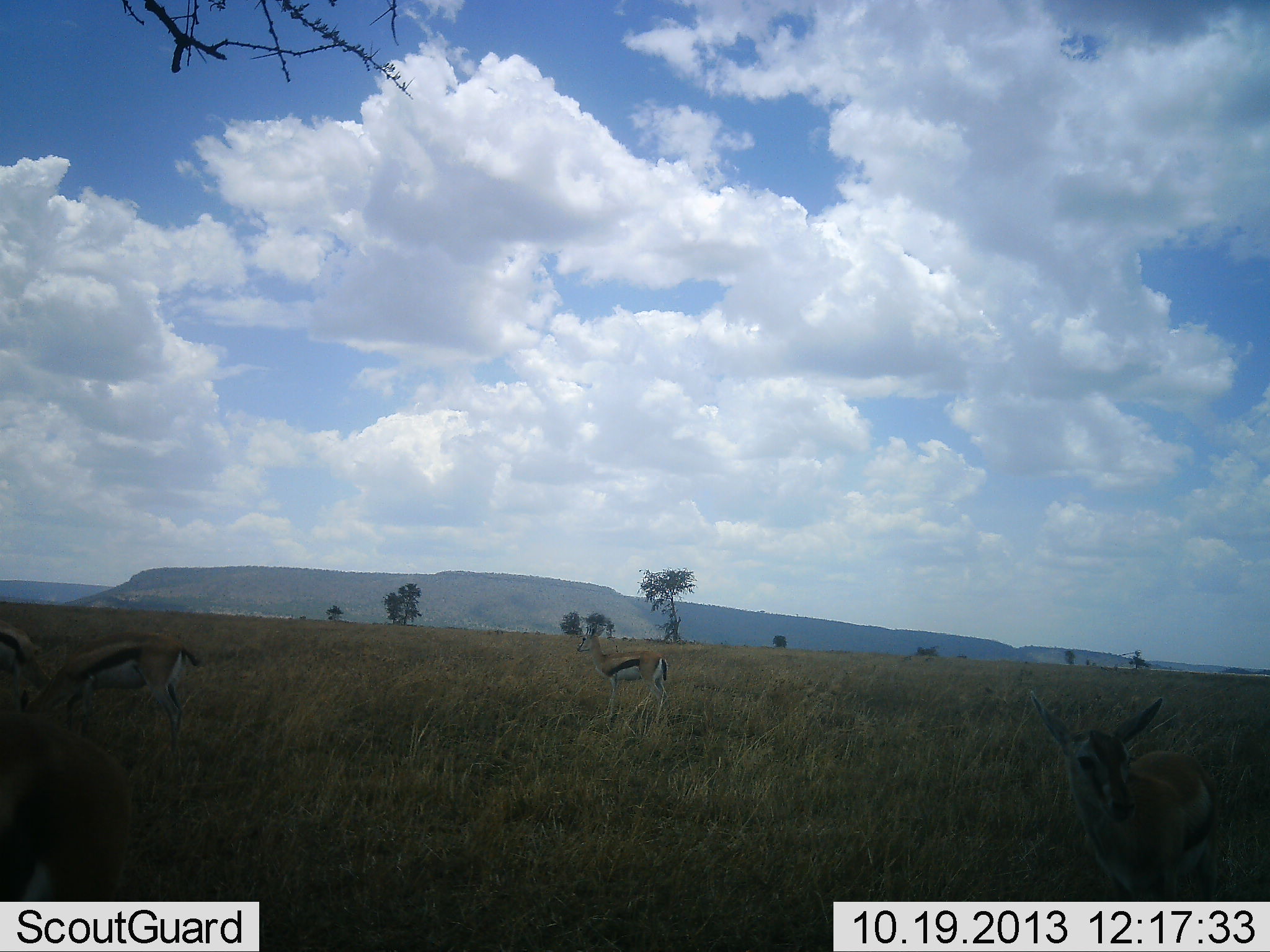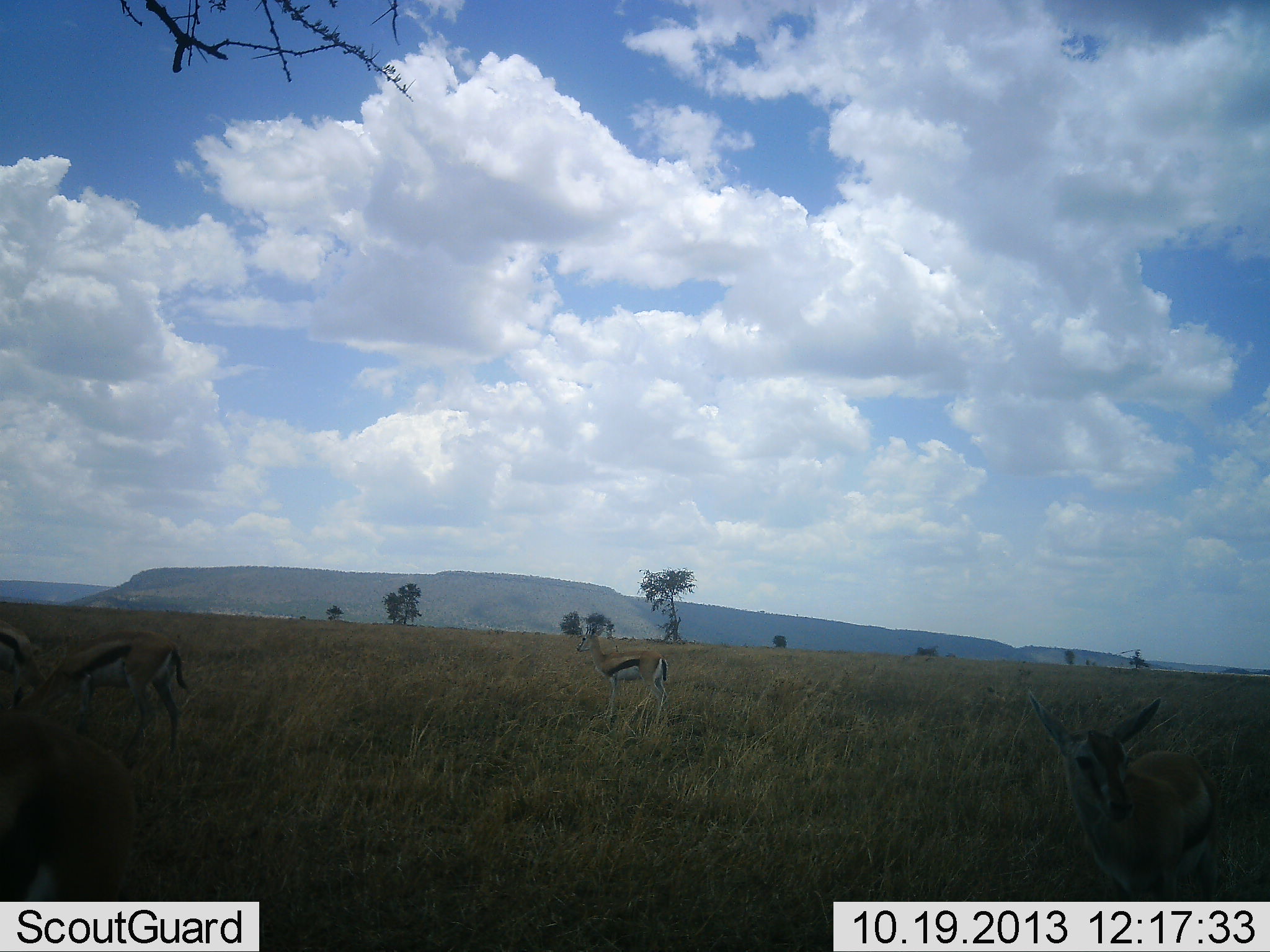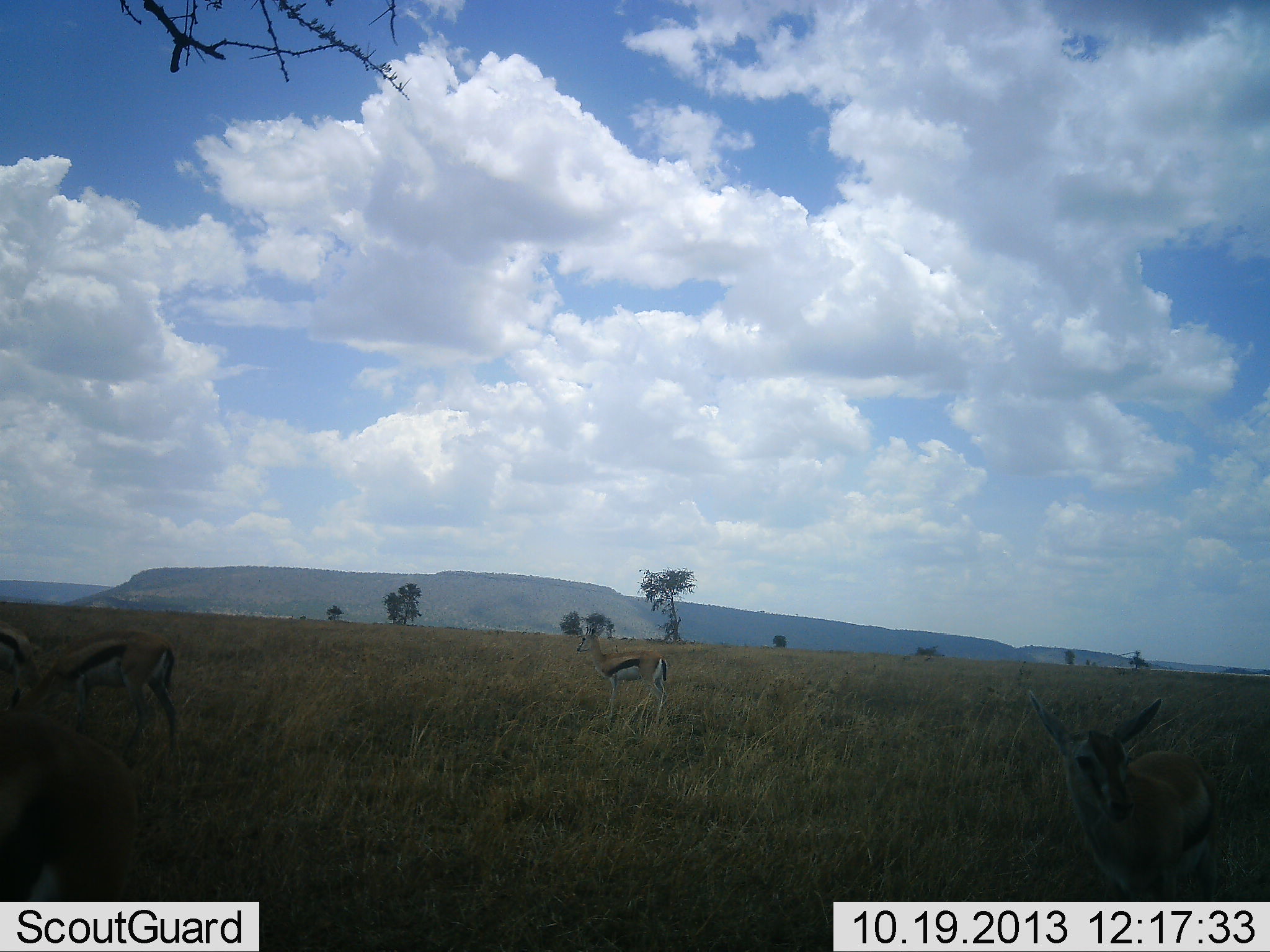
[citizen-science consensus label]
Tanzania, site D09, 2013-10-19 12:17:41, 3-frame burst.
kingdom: Animalia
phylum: Chordata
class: Mammalia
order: Artiodactyla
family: Bovidae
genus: Eudorcas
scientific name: Eudorcas thomsonii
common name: thomson's gazelle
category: gazellethomsons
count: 5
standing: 80%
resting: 0%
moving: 20%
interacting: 10%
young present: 20%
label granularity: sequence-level